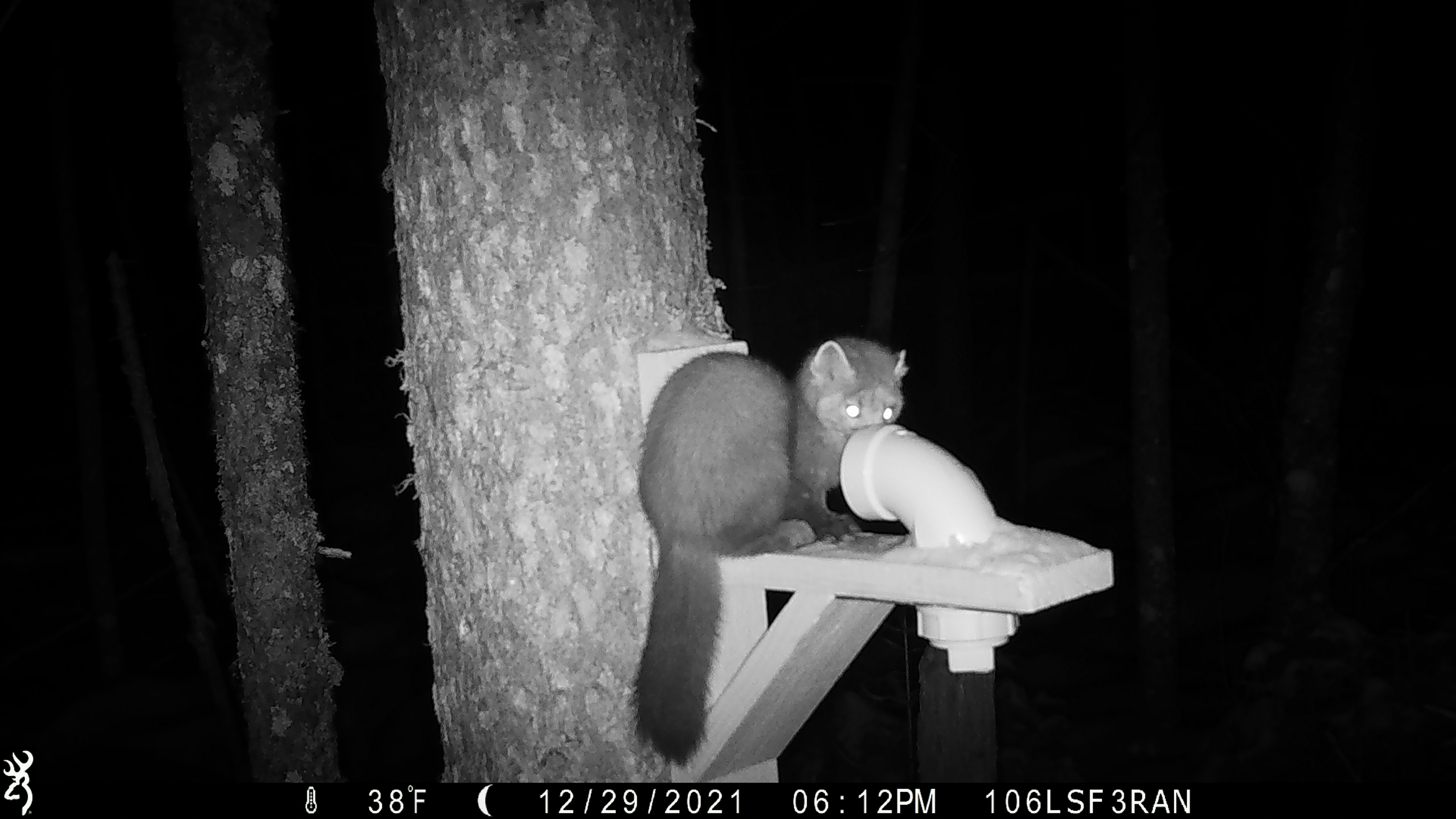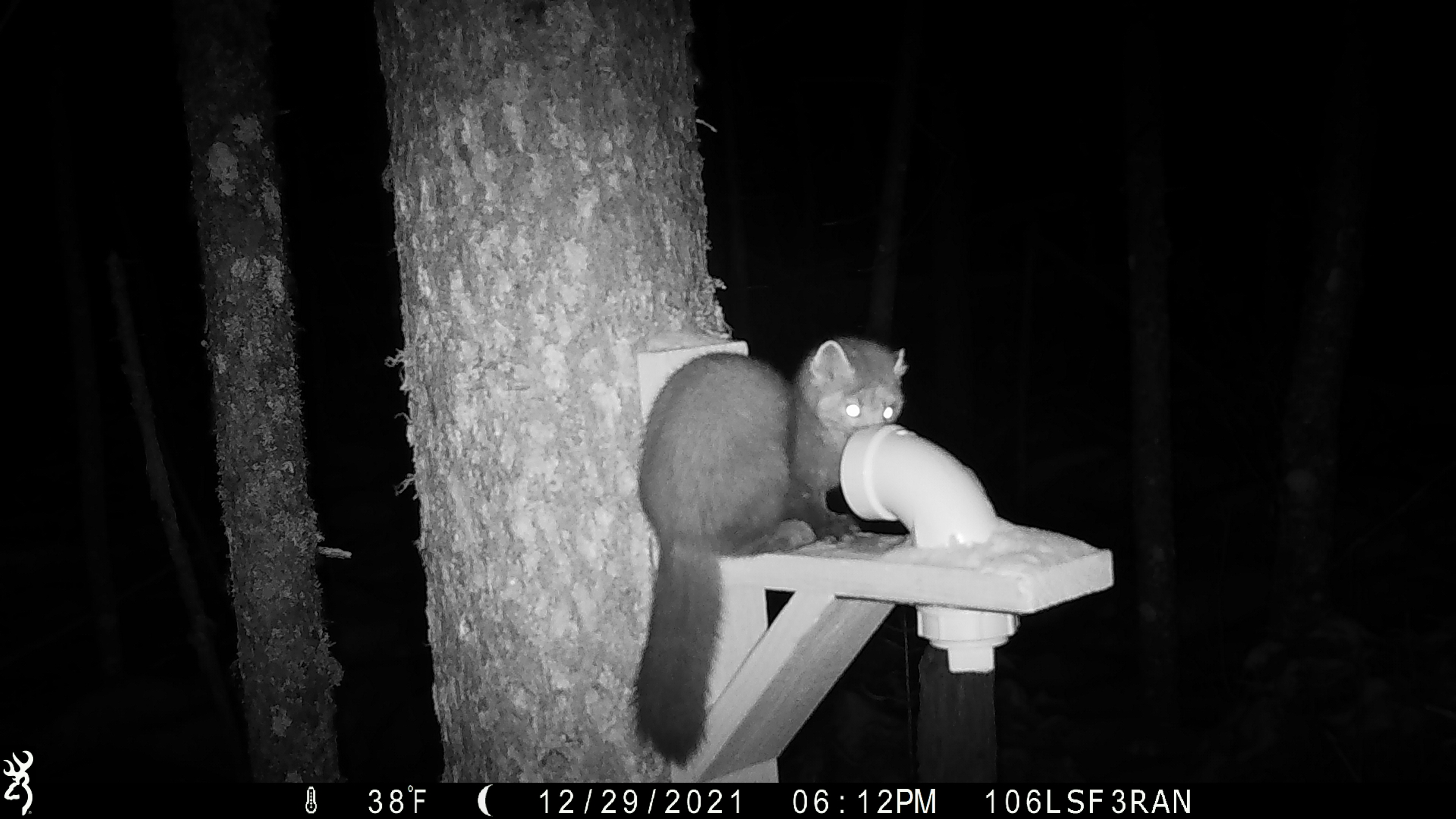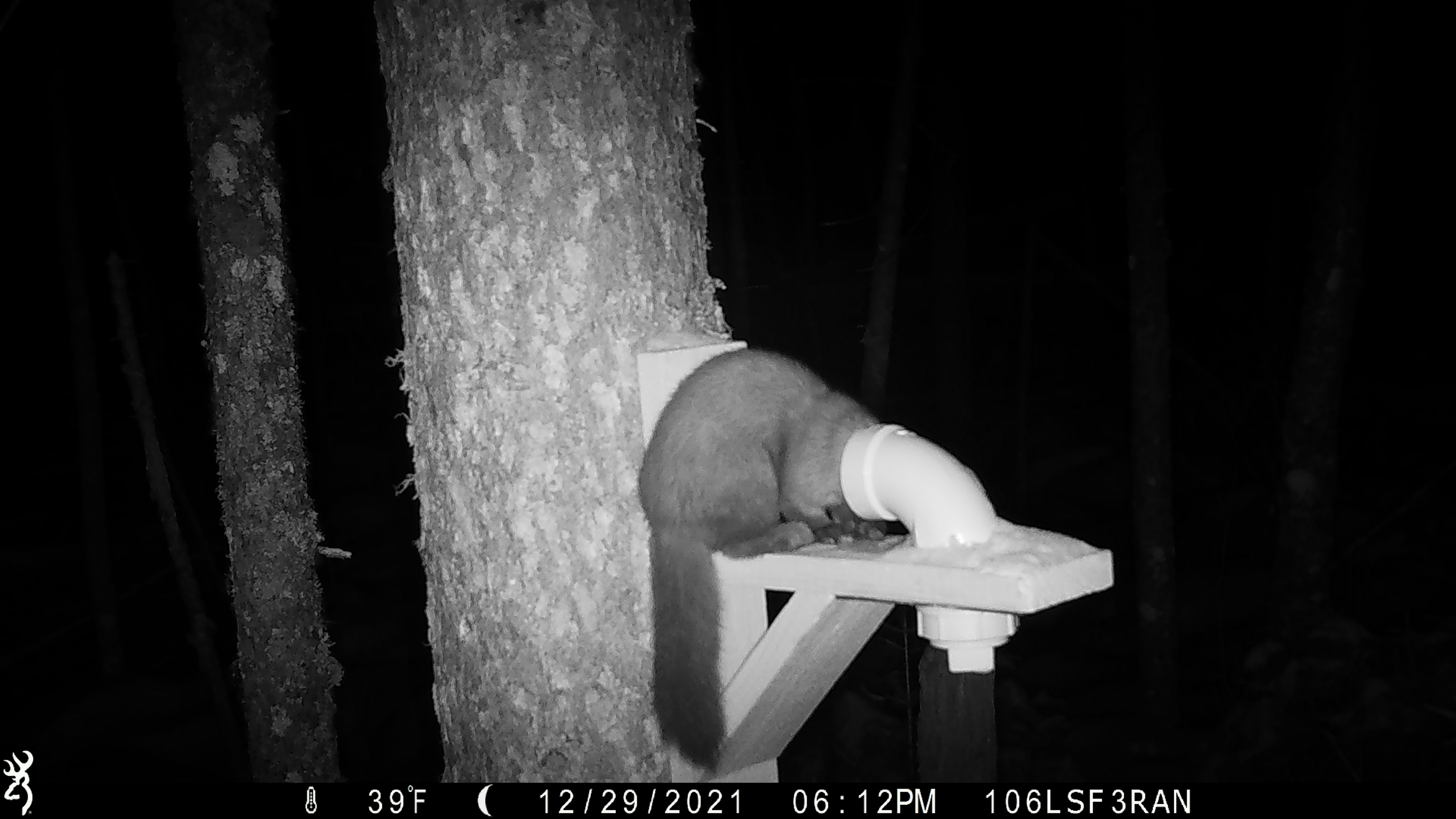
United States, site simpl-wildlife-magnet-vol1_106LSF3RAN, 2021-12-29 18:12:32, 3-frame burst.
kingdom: Animalia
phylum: Chordata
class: Mammalia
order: Carnivora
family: Mustelidae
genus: Martes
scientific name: Martes americana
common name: american marten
American marten (Martes americana).